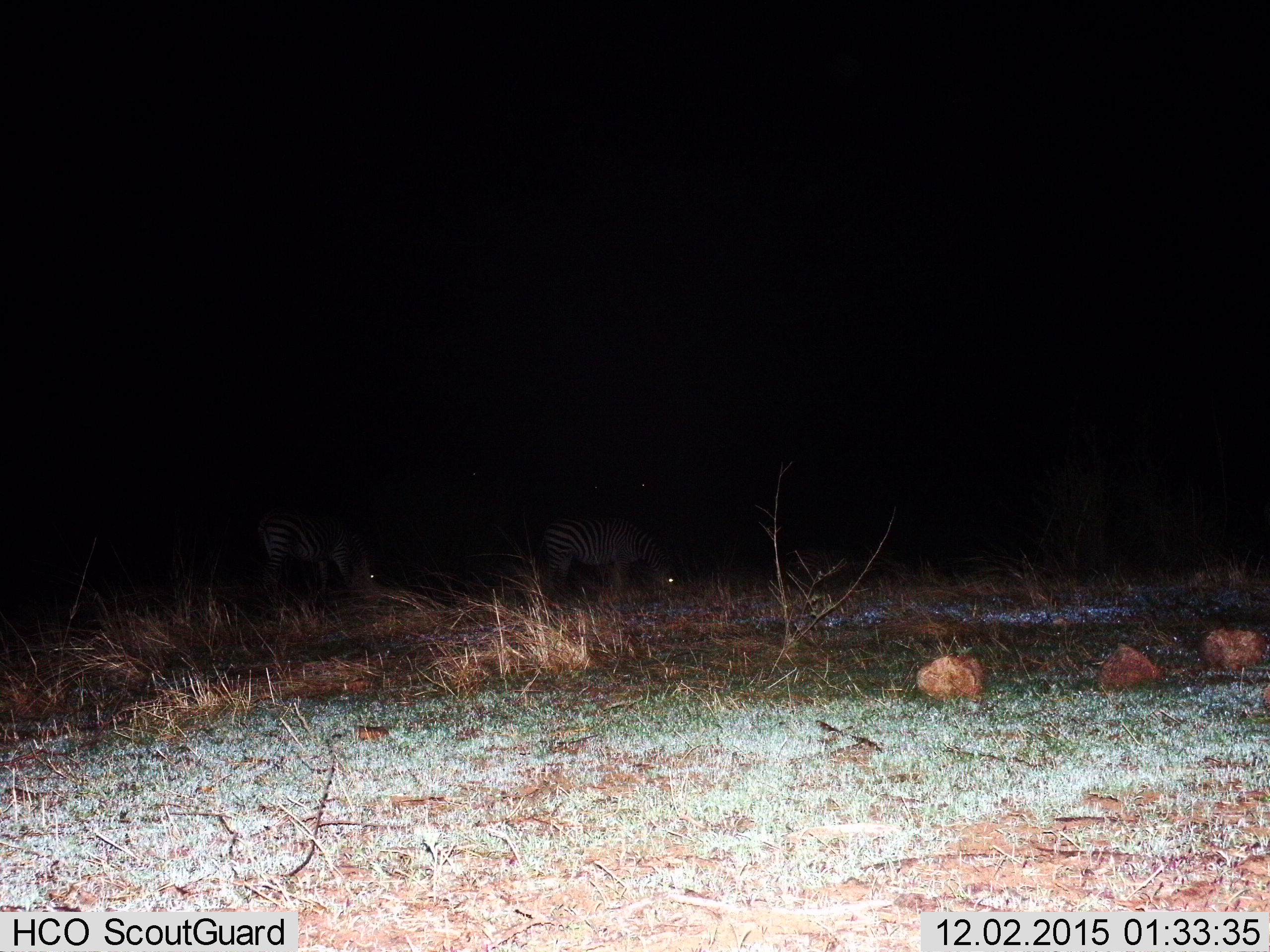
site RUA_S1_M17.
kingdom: Animalia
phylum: Chordata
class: Mammalia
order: Perissodactyla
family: Equidae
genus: Equus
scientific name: Equus quagga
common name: plains zebra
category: zebraplains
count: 2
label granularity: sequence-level